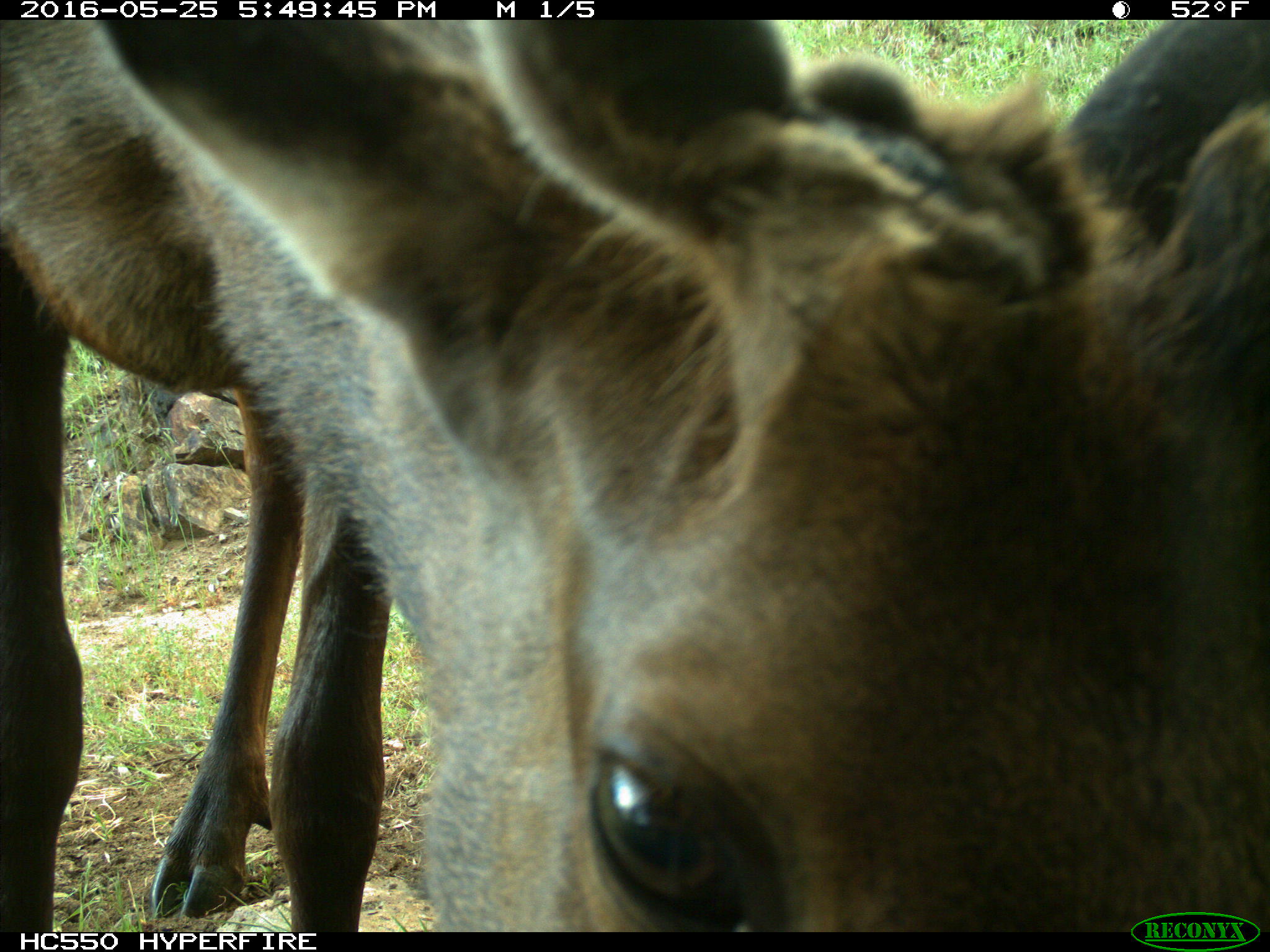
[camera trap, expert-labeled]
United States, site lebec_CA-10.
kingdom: Animalia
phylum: Chordata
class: Mammalia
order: Artiodactyla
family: Cervidae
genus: Cervus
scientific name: Cervus canadensis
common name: elk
Cervus canadensis (elk).